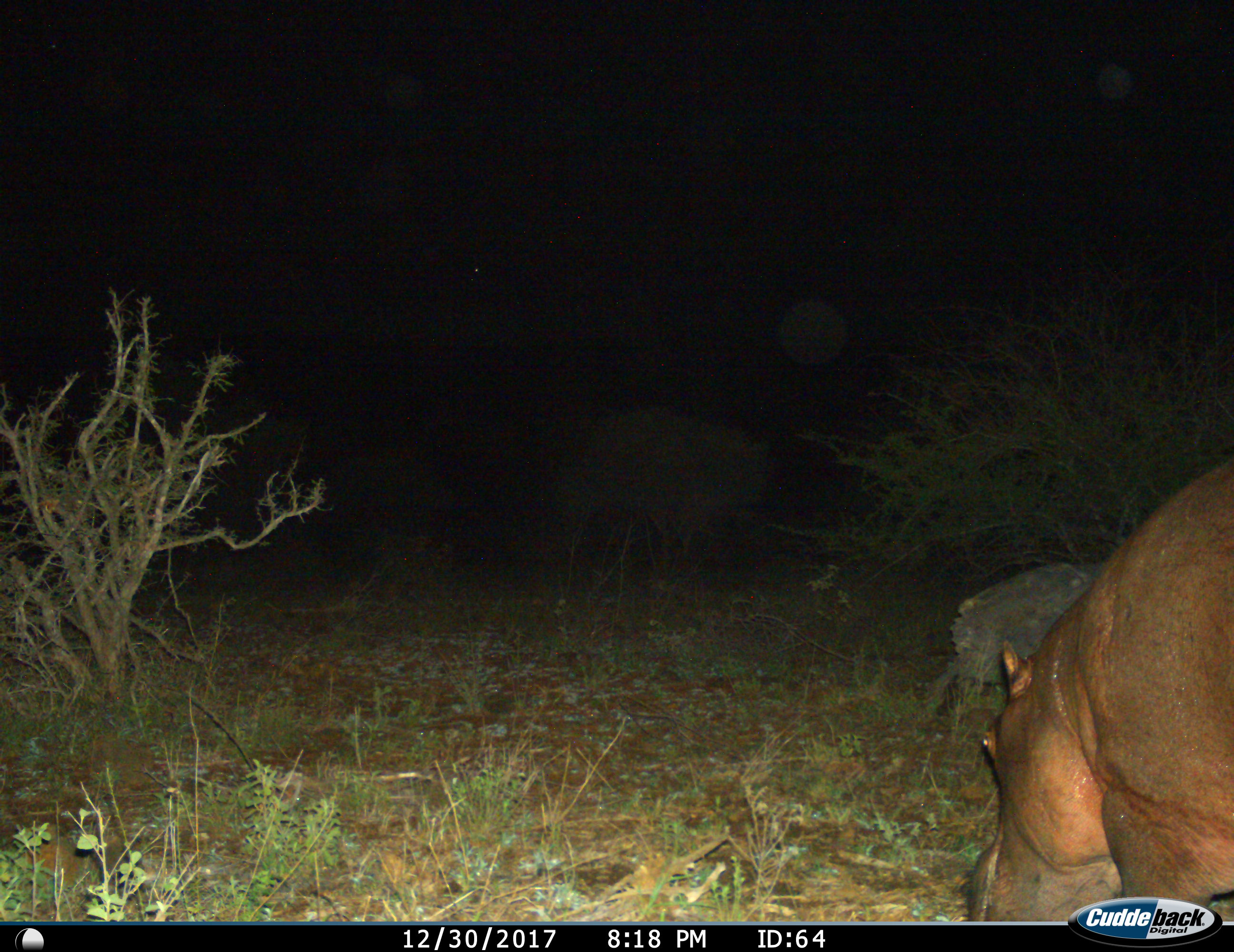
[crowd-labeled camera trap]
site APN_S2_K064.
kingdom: Animalia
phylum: Chordata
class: Mammalia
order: Artiodactyla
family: Hippopotamidae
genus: Hippopotamus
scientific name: Hippopotamus amphibius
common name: hippopotamus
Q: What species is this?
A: Hippopotamus (Hippopotamus amphibius).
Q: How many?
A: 1.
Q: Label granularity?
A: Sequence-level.